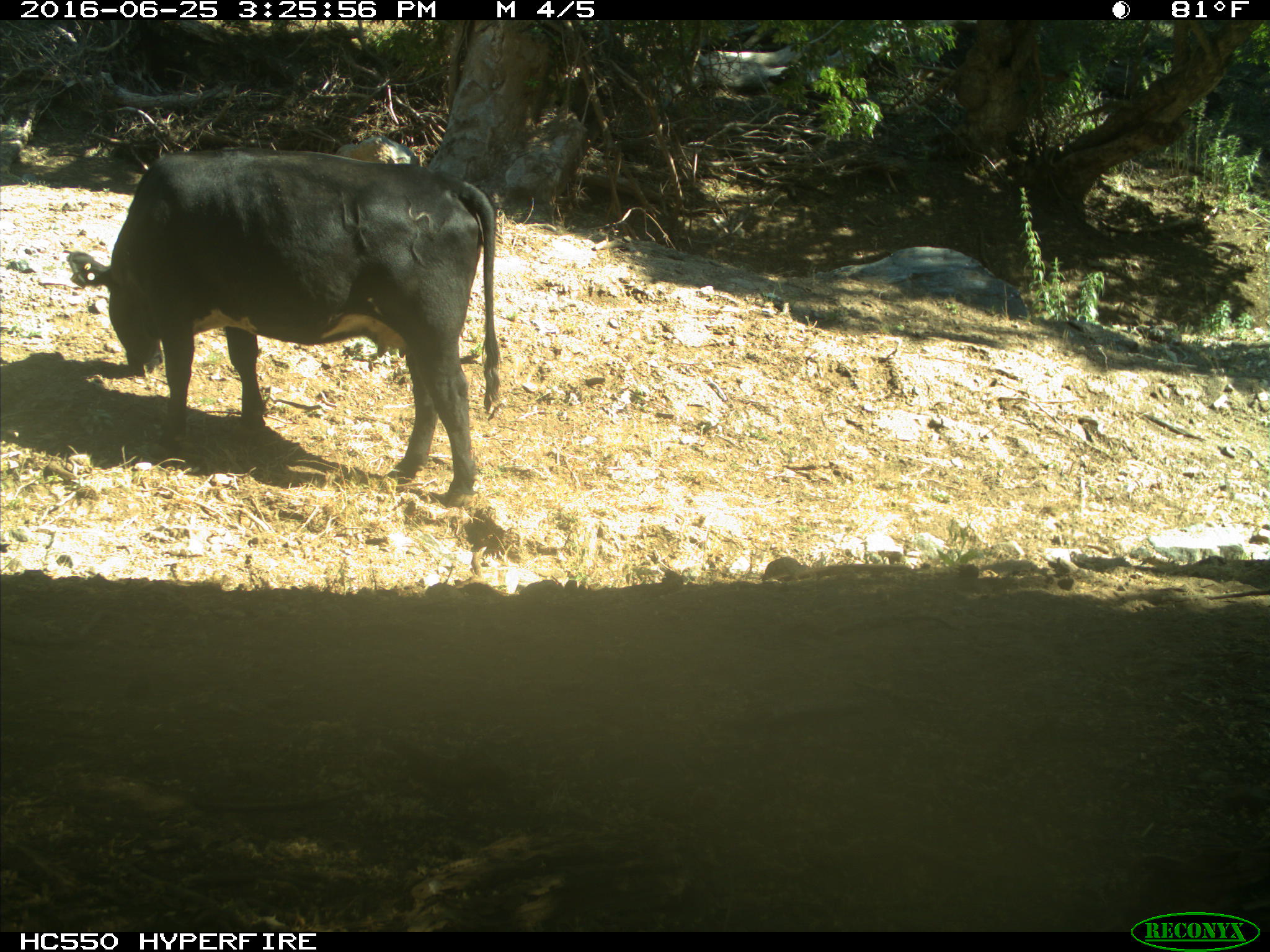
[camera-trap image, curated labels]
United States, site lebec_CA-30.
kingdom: Animalia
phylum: Chordata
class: Mammalia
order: Artiodactyla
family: Bovidae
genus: Bos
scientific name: Bos taurus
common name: domestic cow